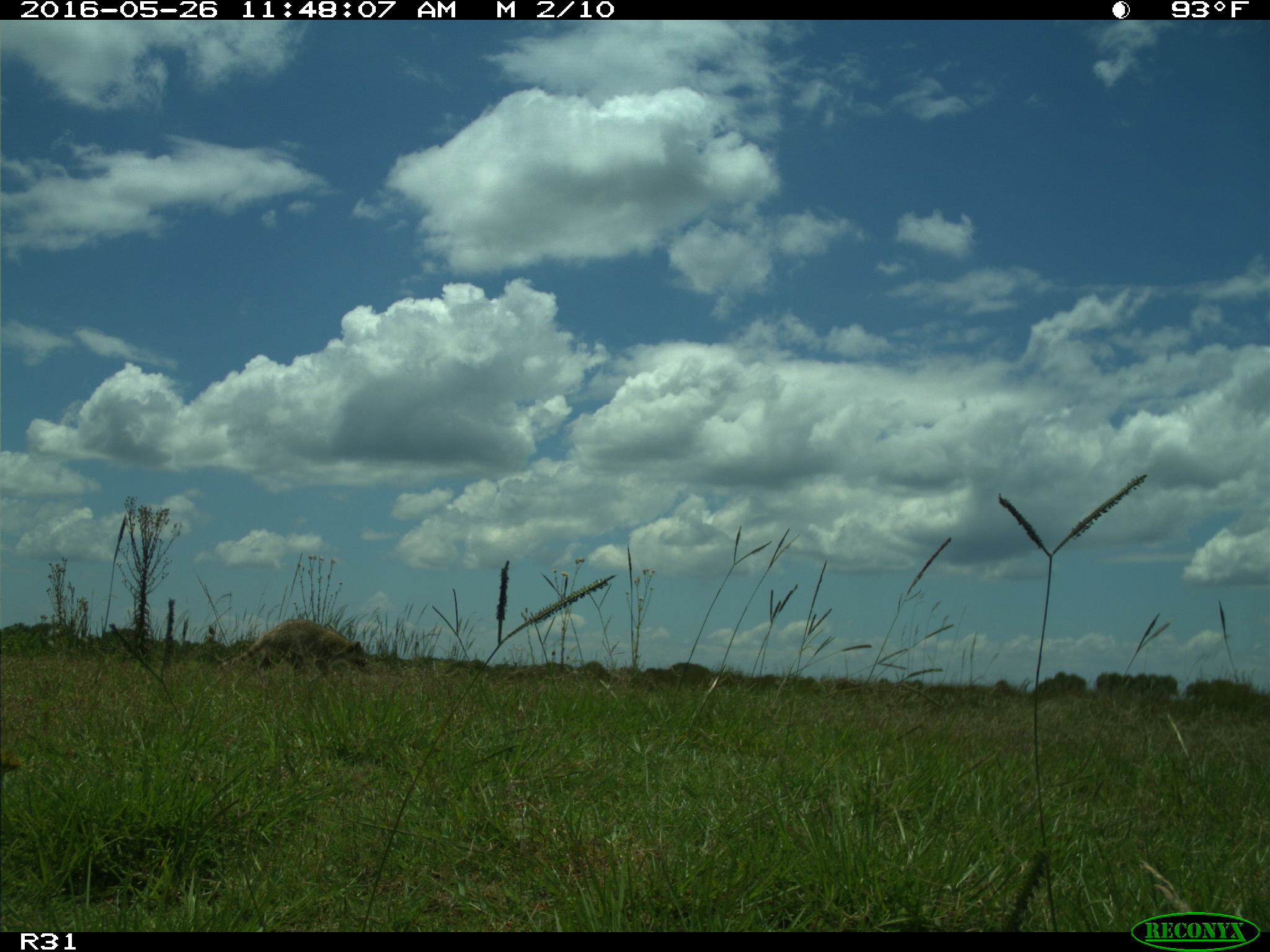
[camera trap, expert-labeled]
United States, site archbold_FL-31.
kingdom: Animalia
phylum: Chordata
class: Mammalia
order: Carnivora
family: Procyonidae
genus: Procyon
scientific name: Procyon lotor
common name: common raccoon